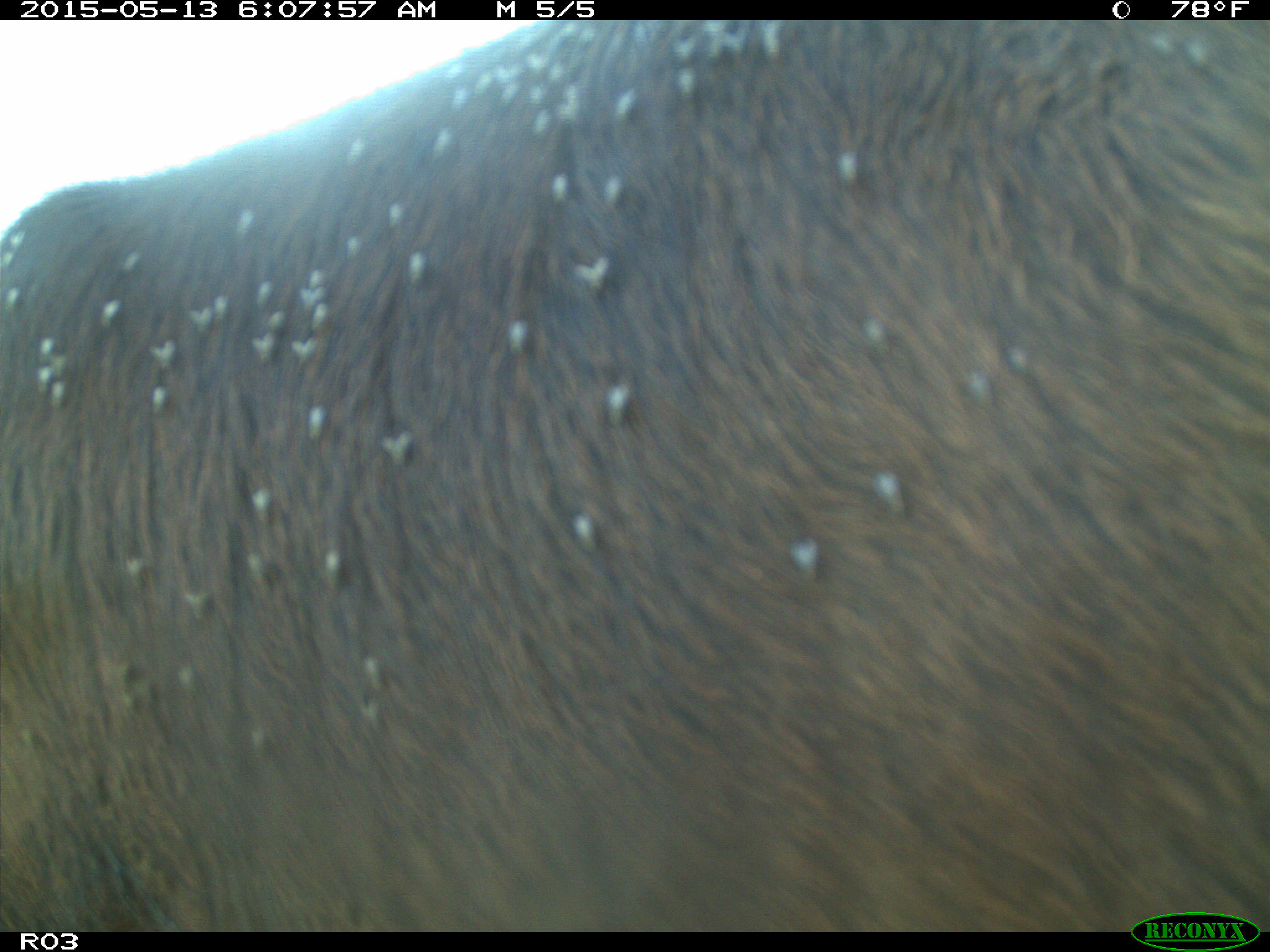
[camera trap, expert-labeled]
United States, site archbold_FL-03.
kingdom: Animalia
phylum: Chordata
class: Mammalia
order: Artiodactyla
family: Bovidae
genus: Bos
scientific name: Bos taurus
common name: domestic cow